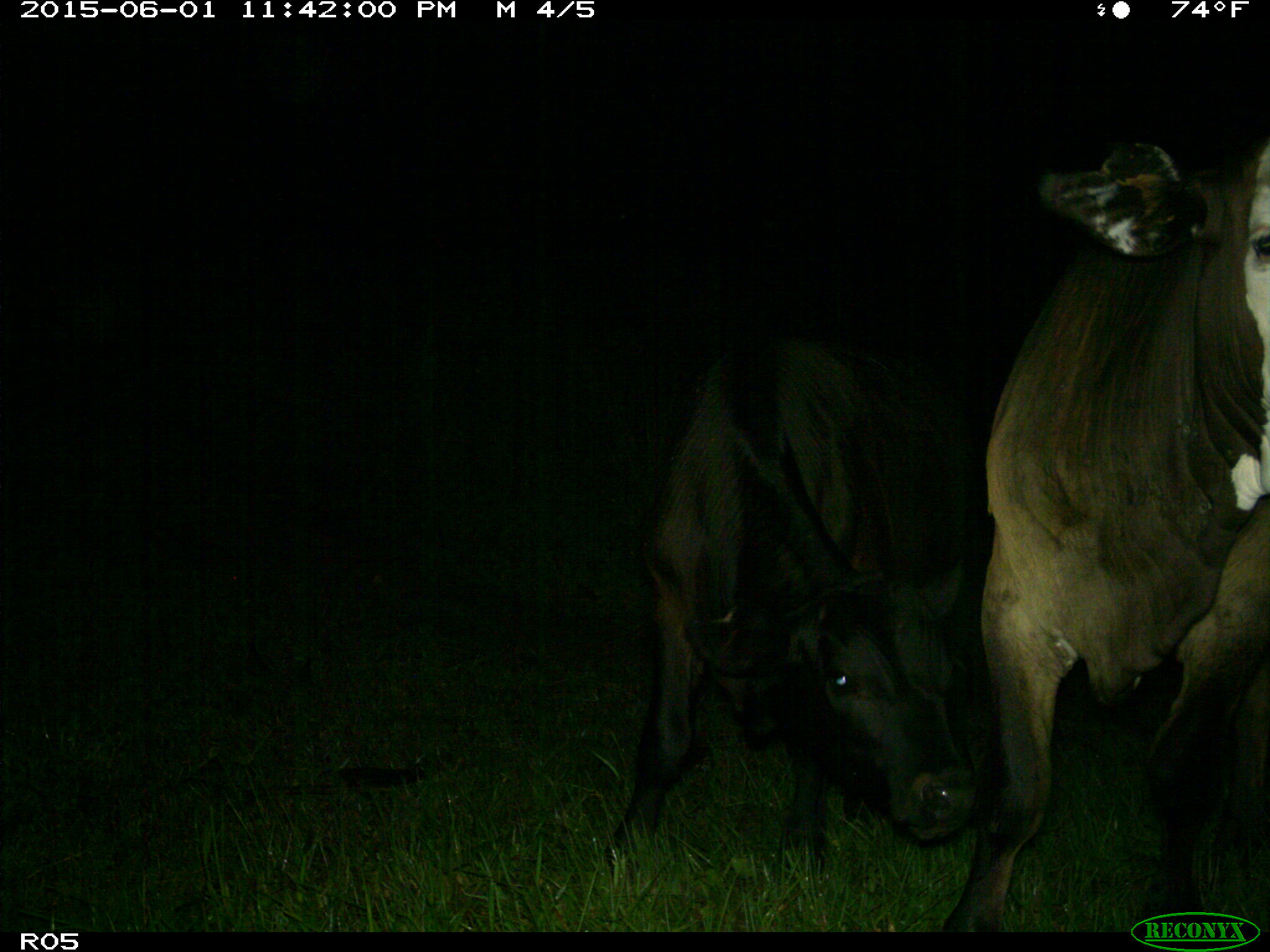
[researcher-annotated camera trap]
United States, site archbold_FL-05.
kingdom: Animalia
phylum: Chordata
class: Mammalia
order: Artiodactyla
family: Bovidae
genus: Bos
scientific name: Bos taurus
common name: domestic cow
Bos taurus (domestic cow).